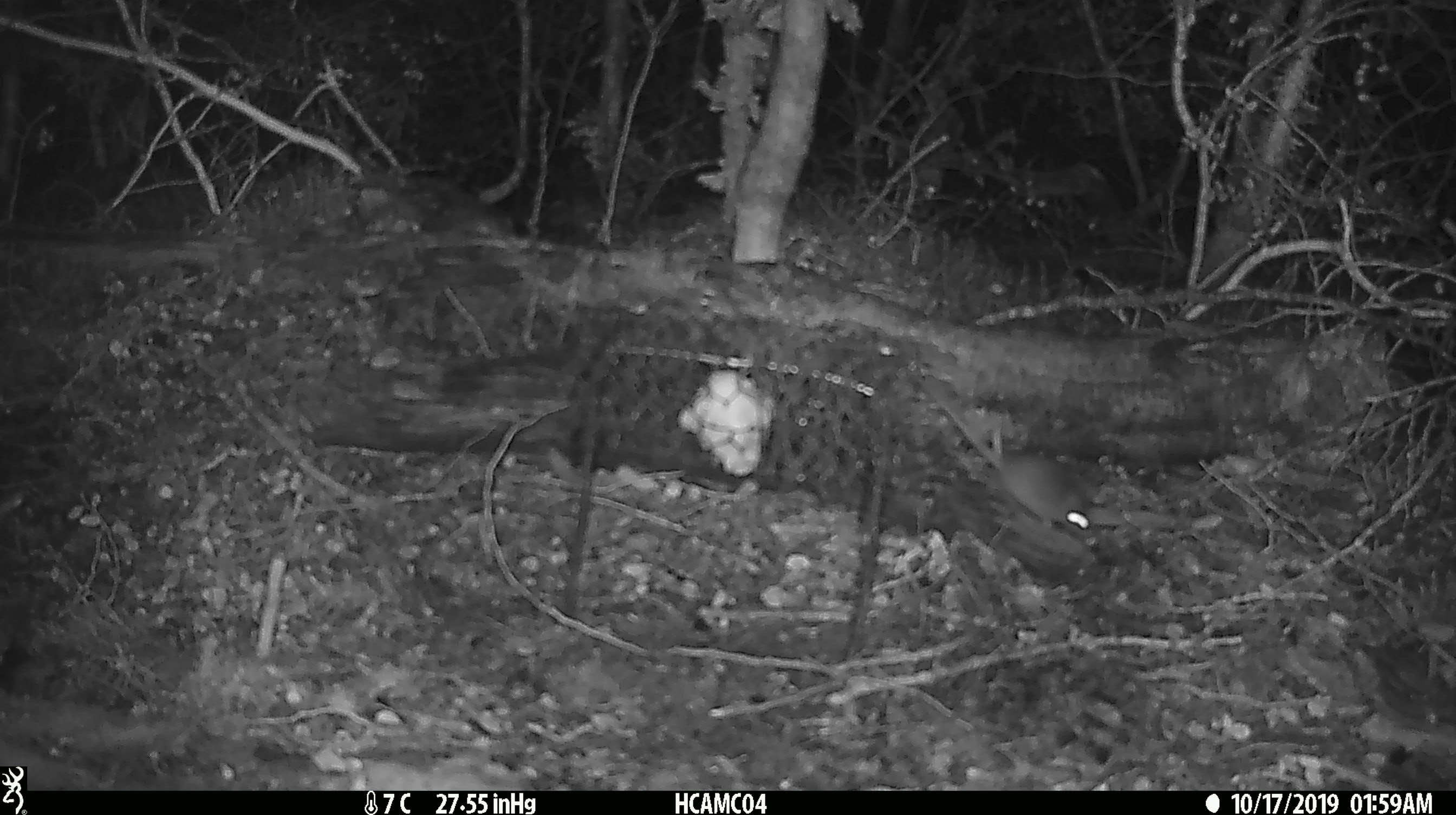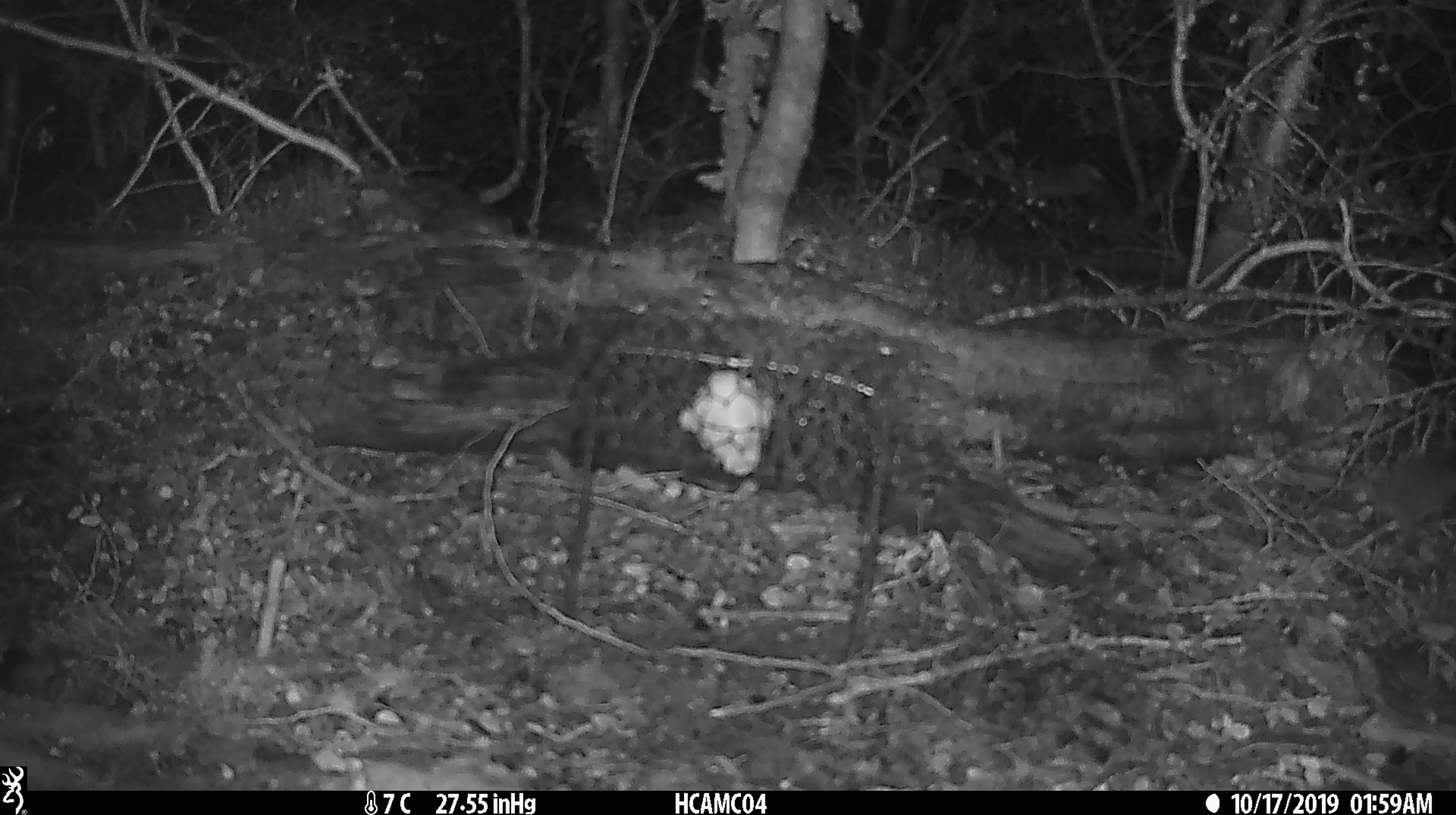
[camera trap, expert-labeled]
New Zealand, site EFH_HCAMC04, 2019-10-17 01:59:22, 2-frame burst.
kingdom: Animalia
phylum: Chordata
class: Mammalia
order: Rodentia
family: Muridae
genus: Mus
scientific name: Mus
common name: mouse